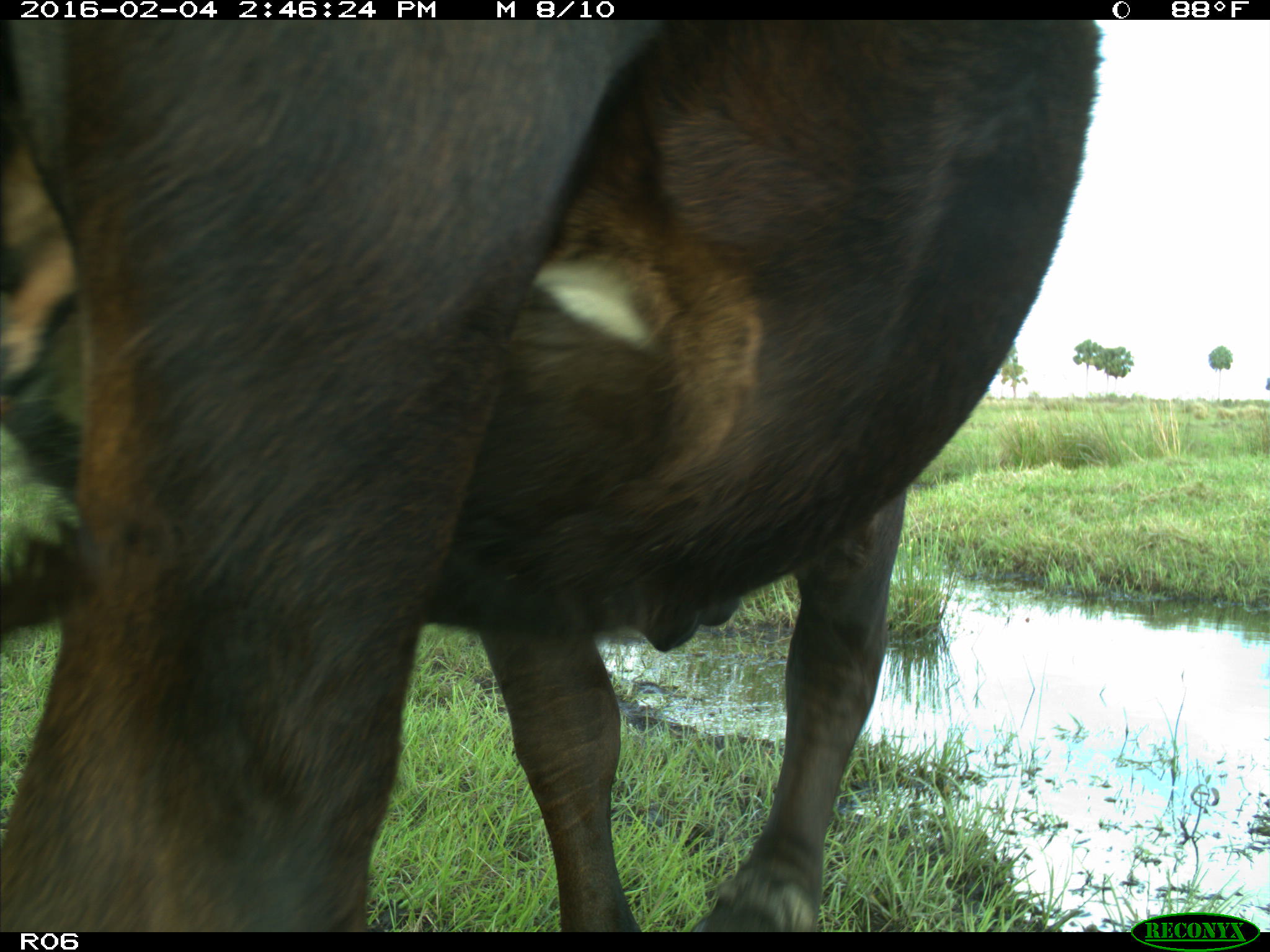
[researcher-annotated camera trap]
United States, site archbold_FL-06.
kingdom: Animalia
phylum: Chordata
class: Mammalia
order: Artiodactyla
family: Bovidae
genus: Bos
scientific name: Bos taurus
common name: domestic cow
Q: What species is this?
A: Bos taurus (domestic cow).